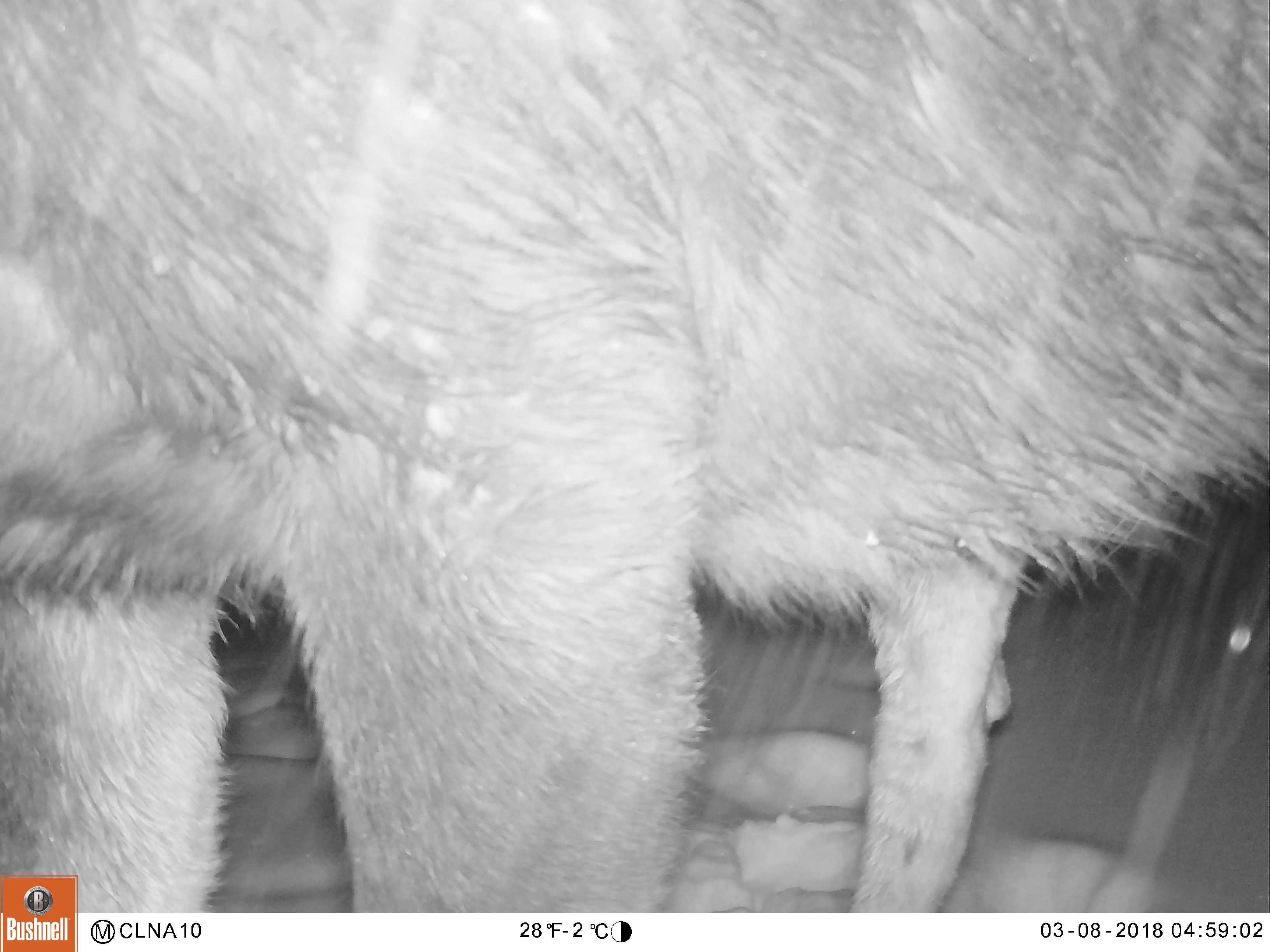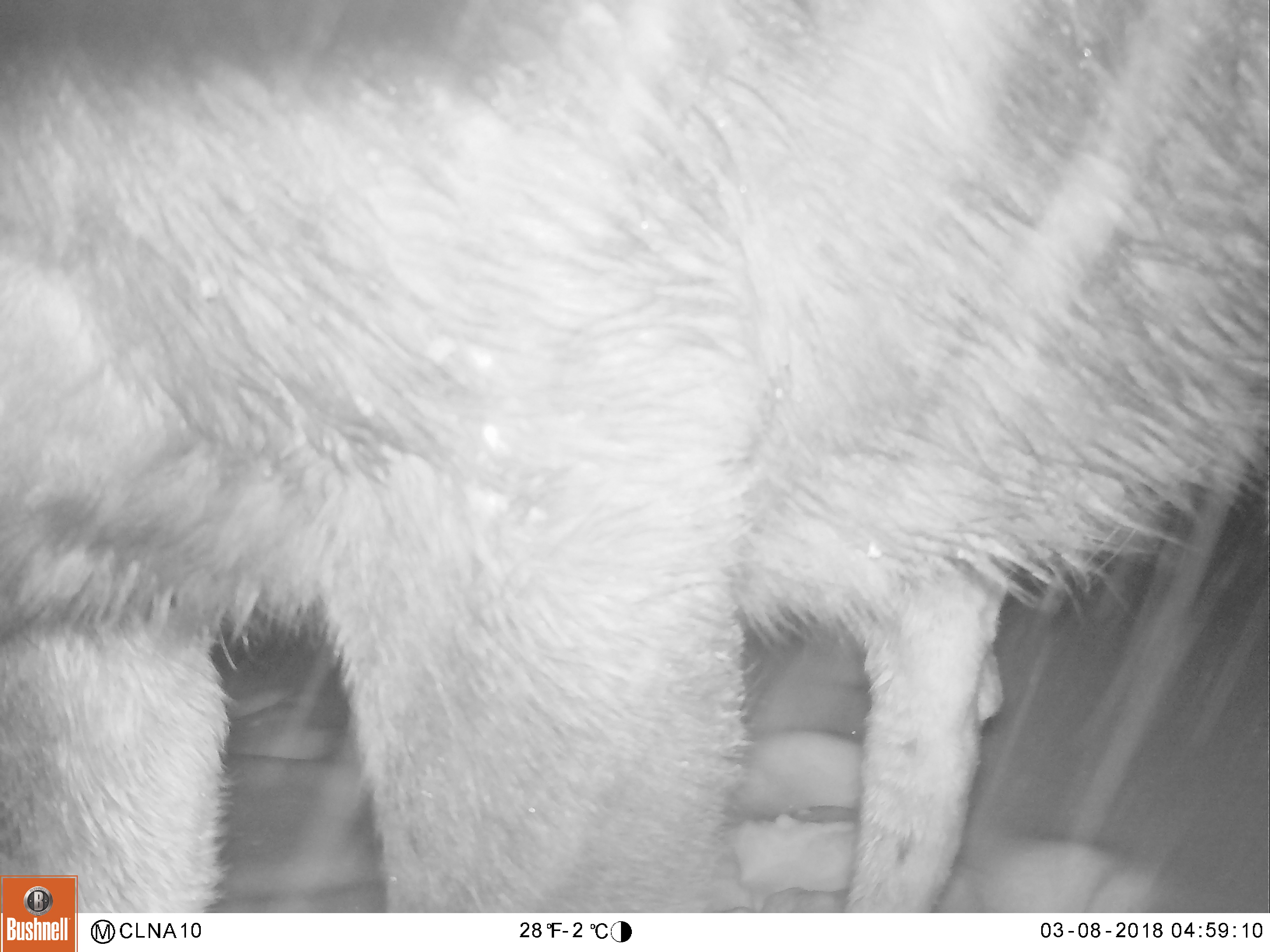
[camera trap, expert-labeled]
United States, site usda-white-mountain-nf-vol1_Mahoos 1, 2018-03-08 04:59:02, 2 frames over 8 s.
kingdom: Animalia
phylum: Chordata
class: Mammalia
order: Artiodactyla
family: Cervidae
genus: Alces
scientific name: Alces alces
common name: moose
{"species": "moose (Alces alces)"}